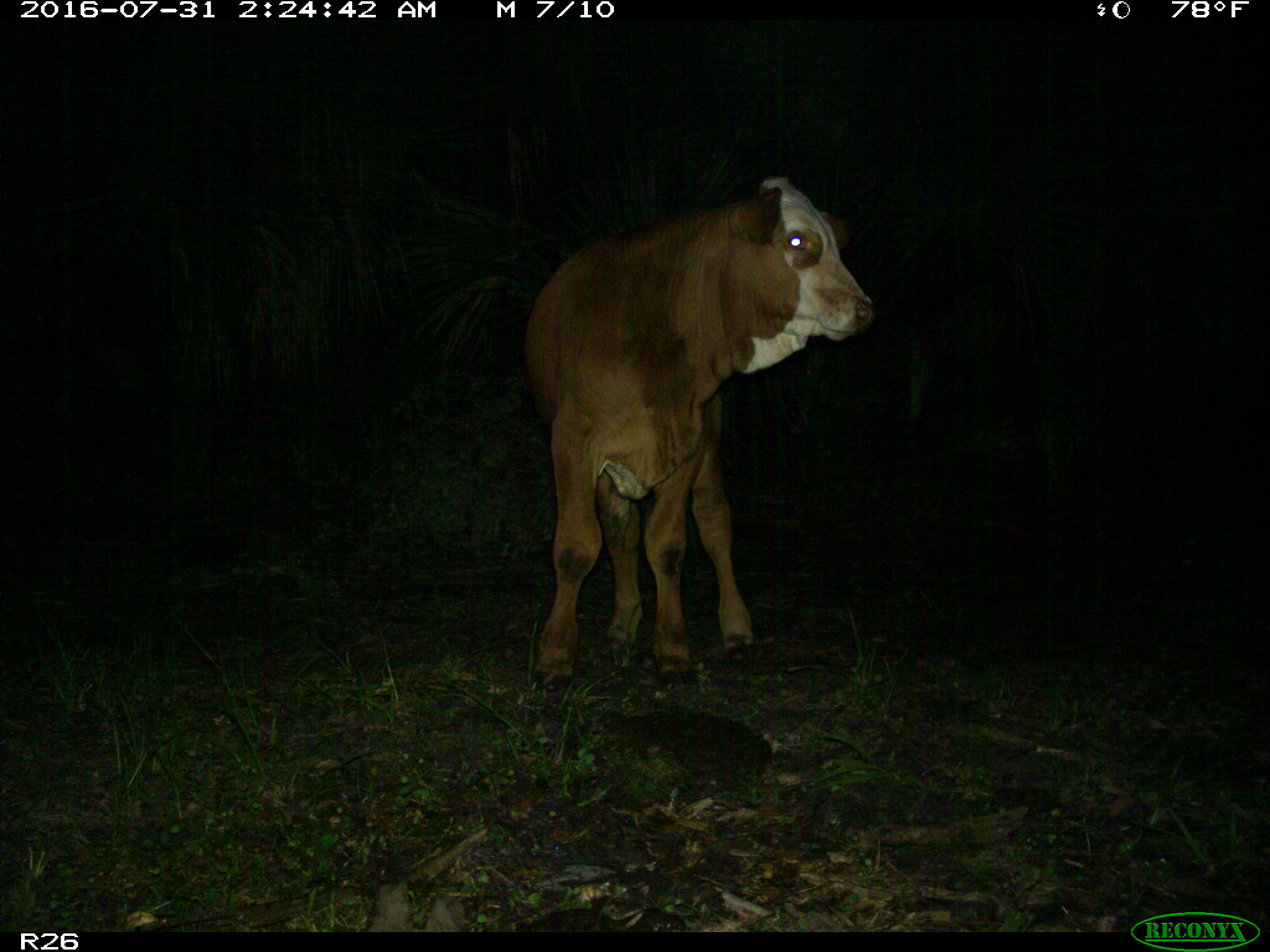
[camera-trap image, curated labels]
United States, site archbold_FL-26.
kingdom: Animalia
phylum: Chordata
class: Mammalia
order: Artiodactyla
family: Bovidae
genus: Bos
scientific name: Bos taurus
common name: domestic cow